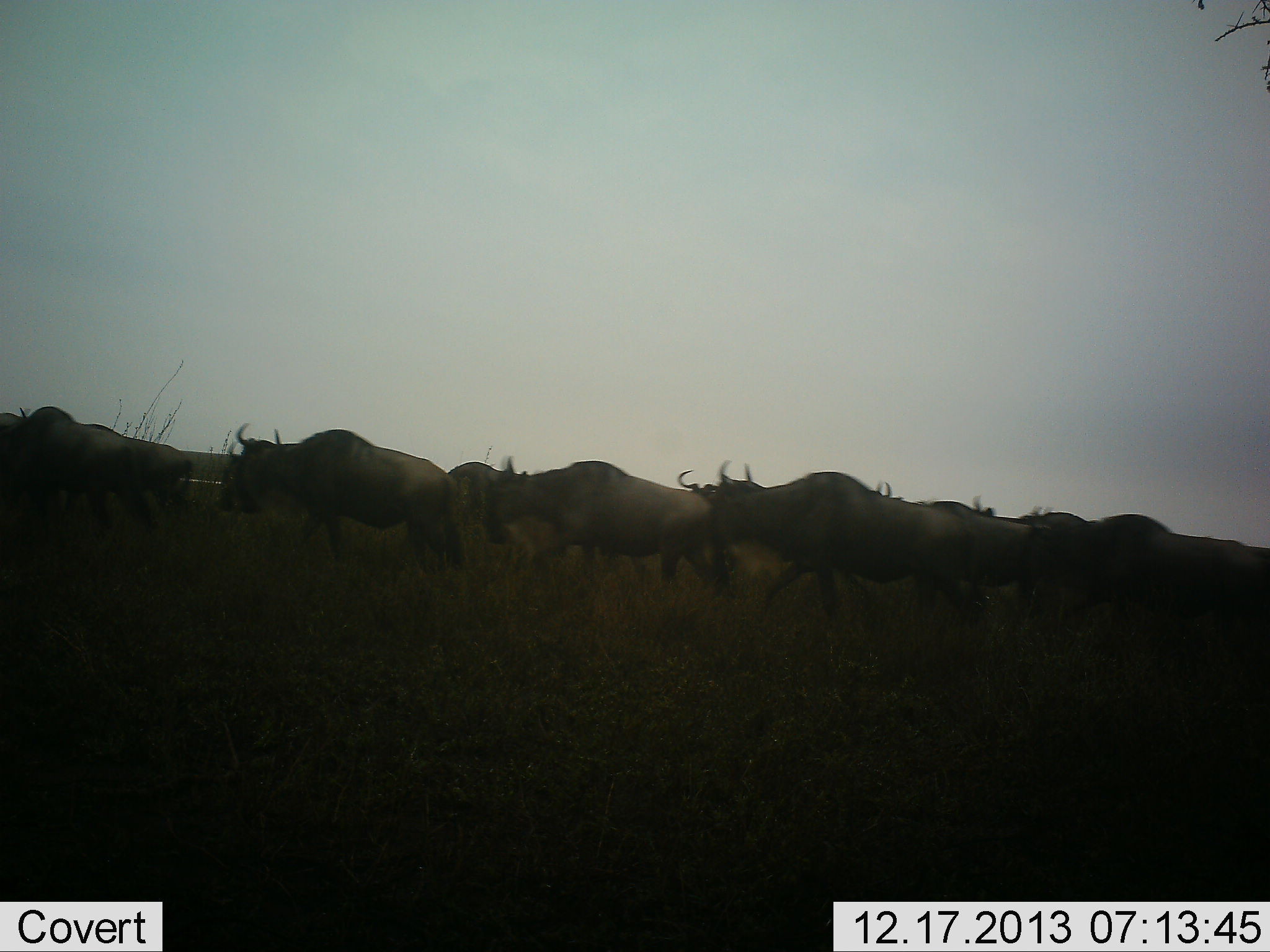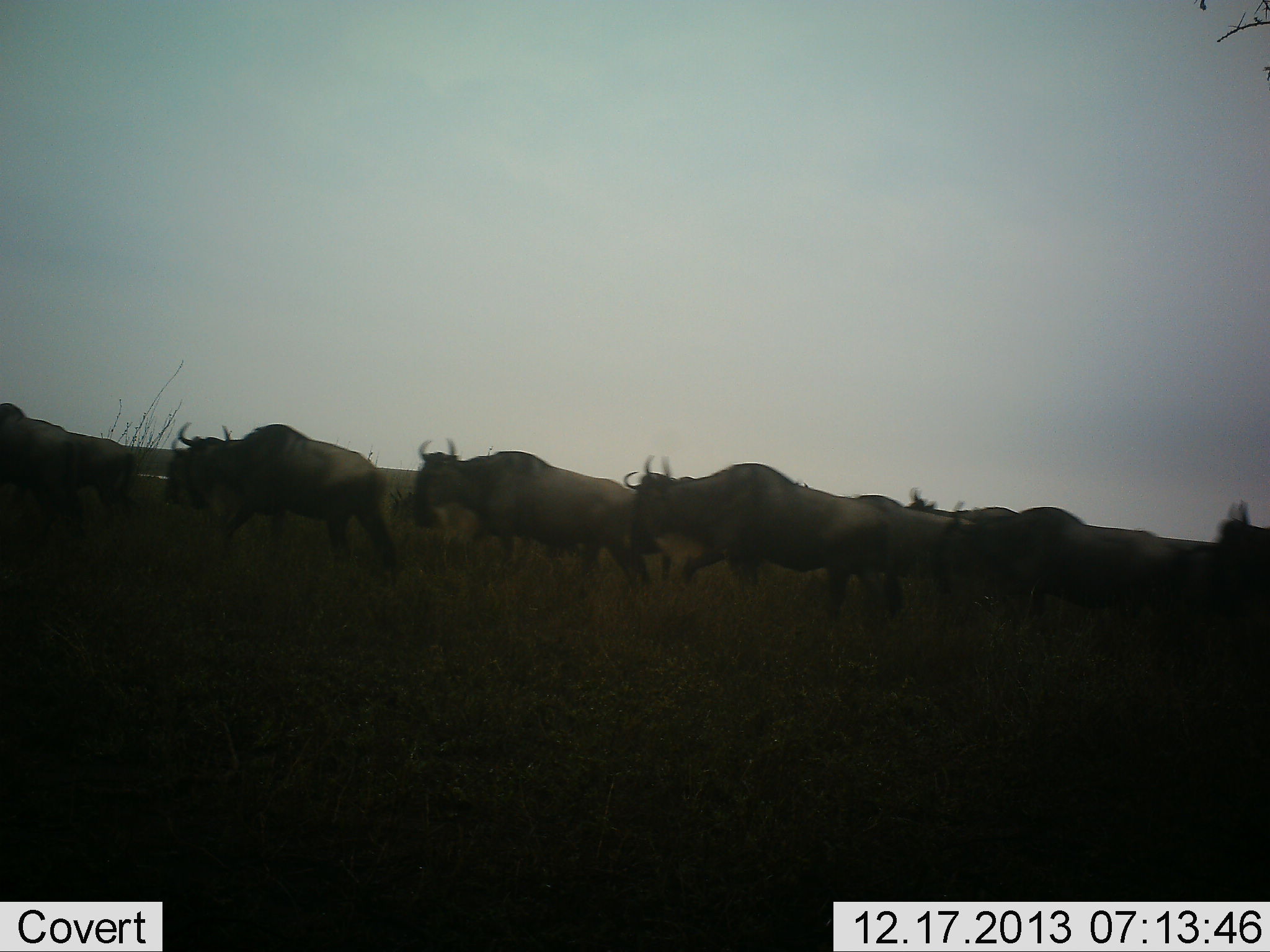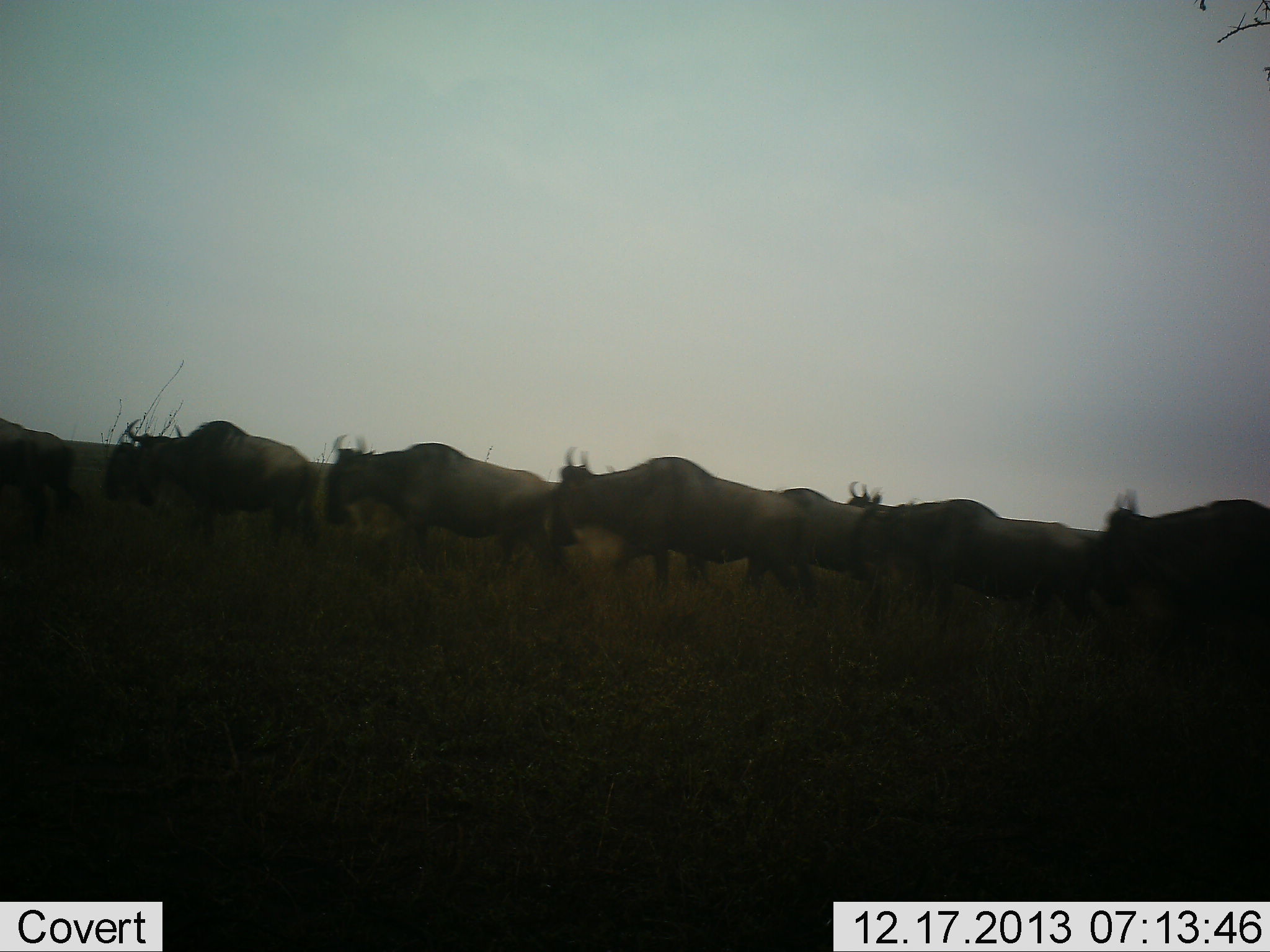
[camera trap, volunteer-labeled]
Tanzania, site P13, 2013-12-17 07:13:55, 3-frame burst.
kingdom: Animalia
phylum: Chordata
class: Mammalia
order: Artiodactyla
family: Bovidae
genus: Connochaetes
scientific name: Connochaetes taurinus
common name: blue wildebeest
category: wildebeest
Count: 10.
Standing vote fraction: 0%.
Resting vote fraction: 0%.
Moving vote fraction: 100%.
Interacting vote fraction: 0%.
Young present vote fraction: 0%.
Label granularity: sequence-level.